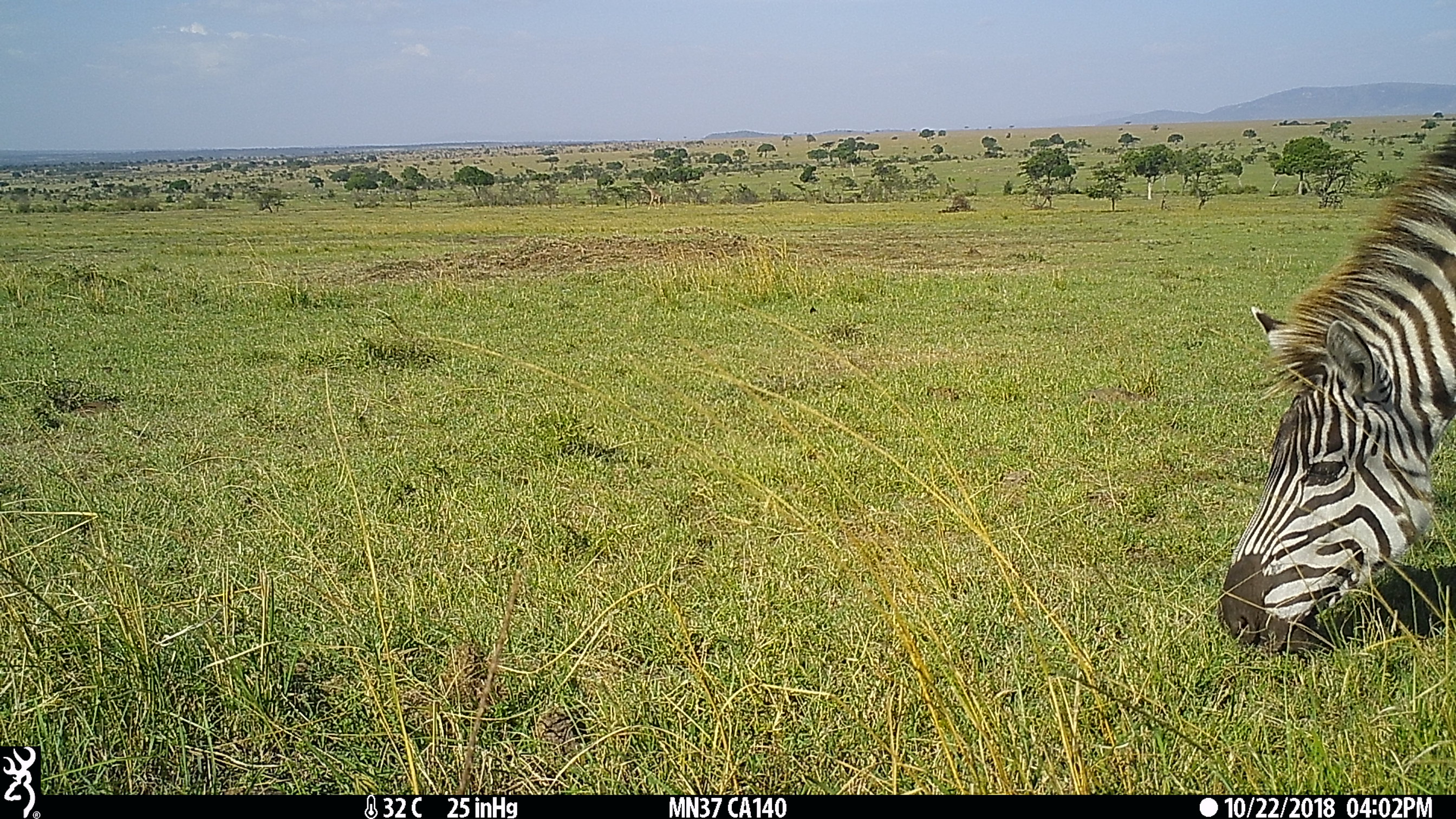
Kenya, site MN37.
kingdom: Animalia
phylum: Chordata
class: Mammalia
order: Perissodactyla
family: Equidae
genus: Equus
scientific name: Equus quagga burchellii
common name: burchell's zebra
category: zebra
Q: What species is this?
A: Zebra (burchell's zebra) (Equus quagga burchellii).